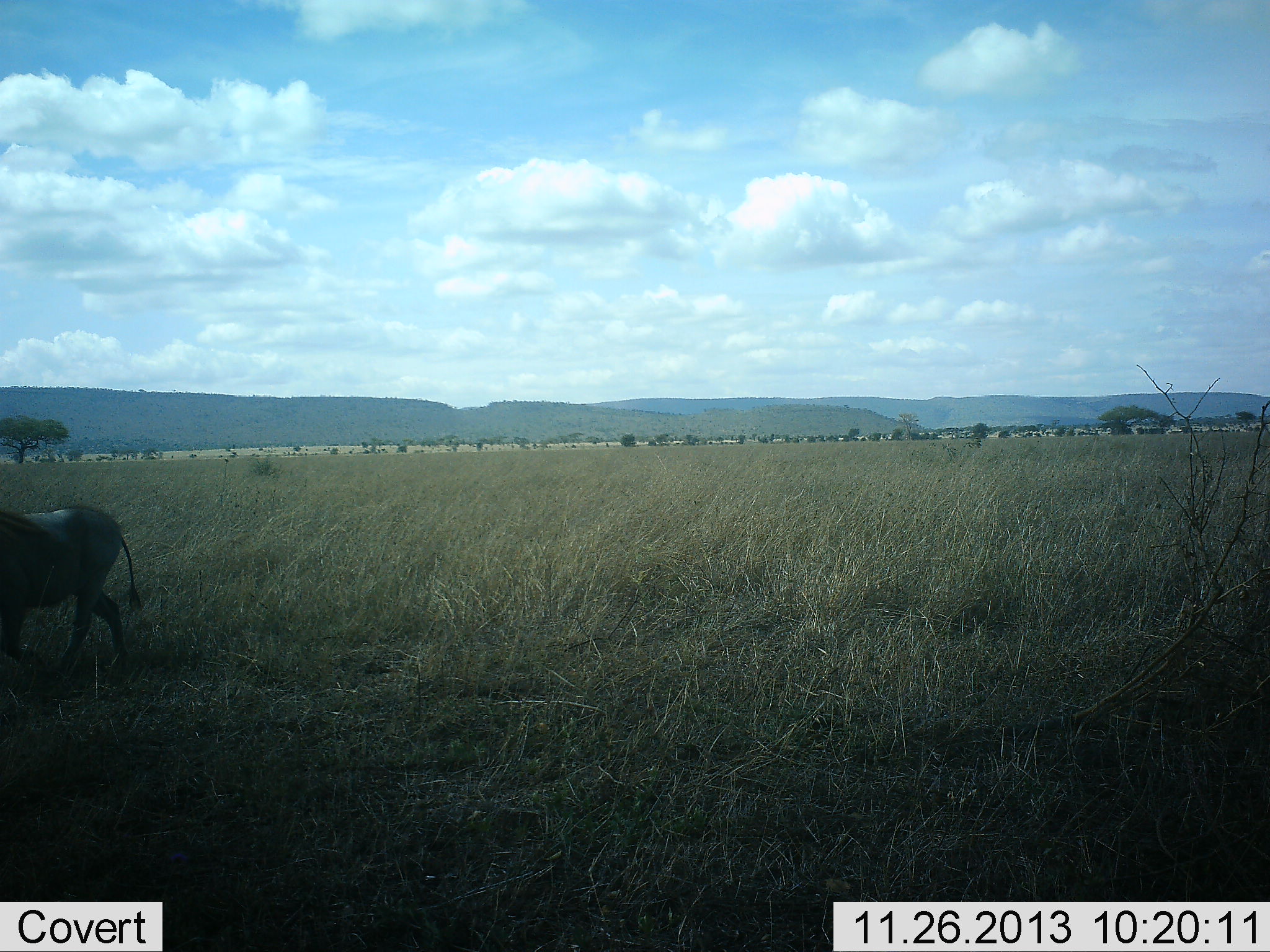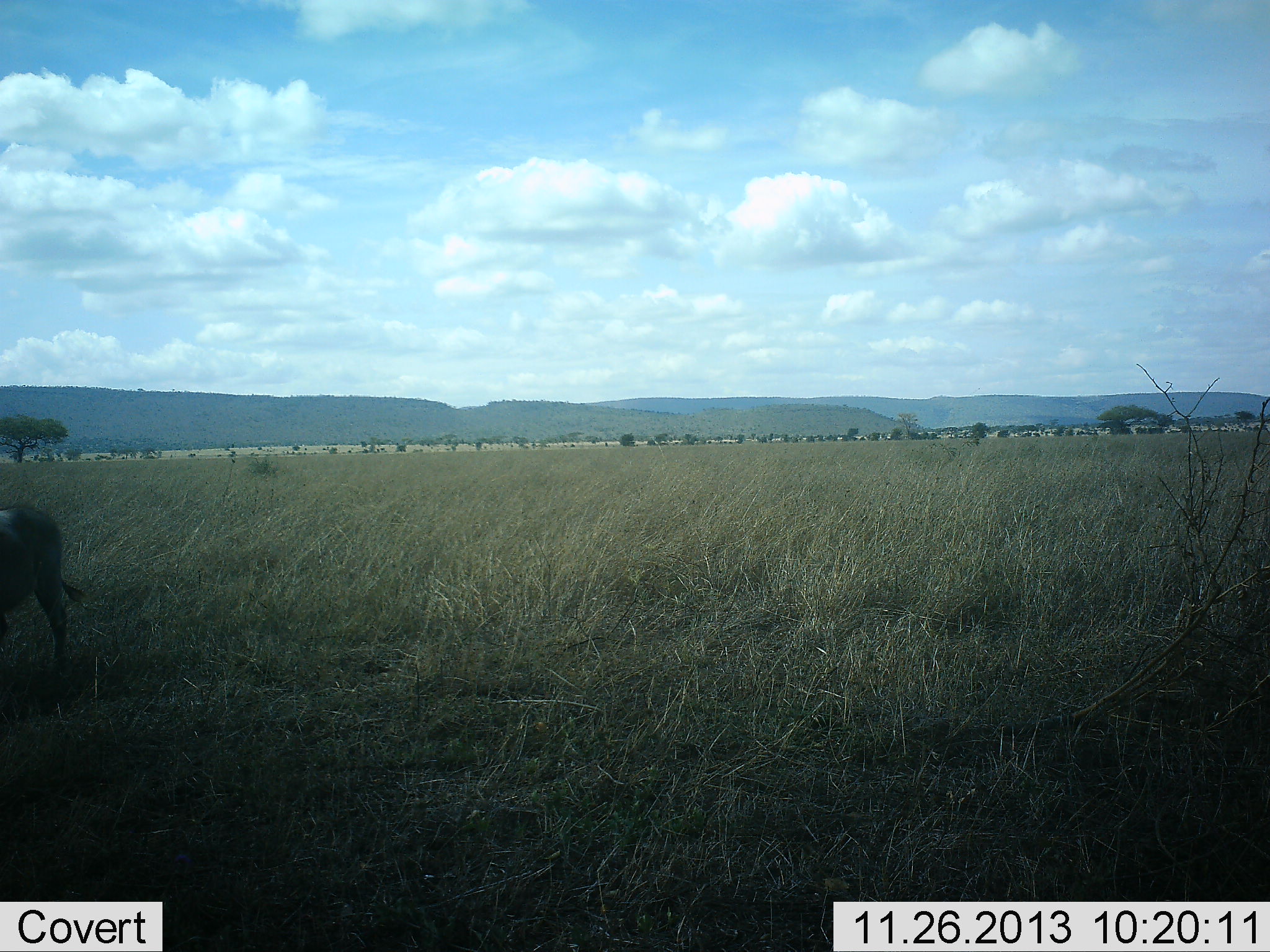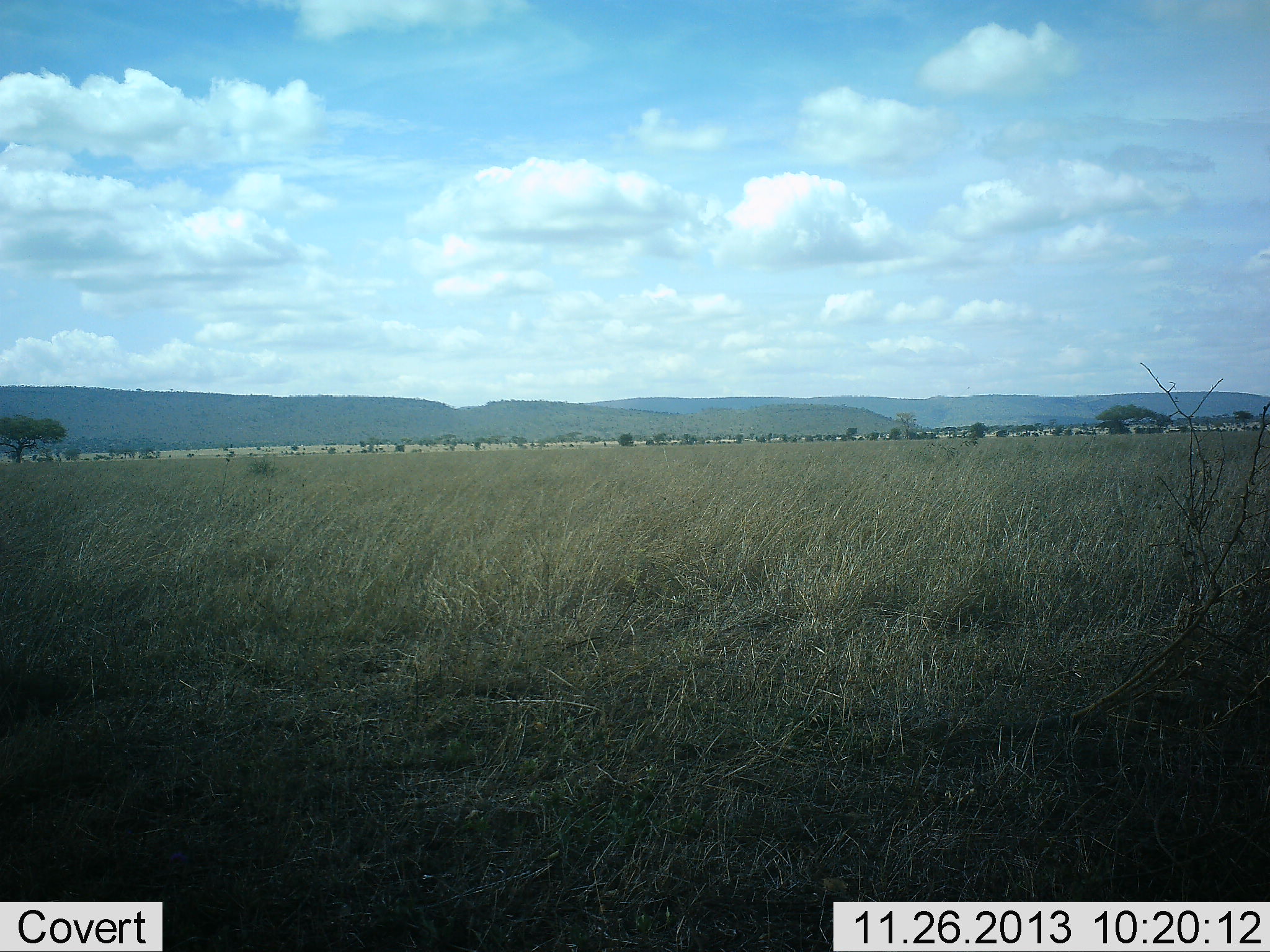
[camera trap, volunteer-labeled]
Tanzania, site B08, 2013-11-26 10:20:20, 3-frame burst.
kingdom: Animalia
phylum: Chordata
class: Mammalia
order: Artiodactyla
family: Suidae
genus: Phacochoerus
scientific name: Phacochoerus africanus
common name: warthog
Warthog (Phacochoerus africanus), count 1. Behavior (volunteer vote fractions): standing 0%, resting 0%, moving 100%, interacting 0%. Young present (vote fraction): 0%. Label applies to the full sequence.